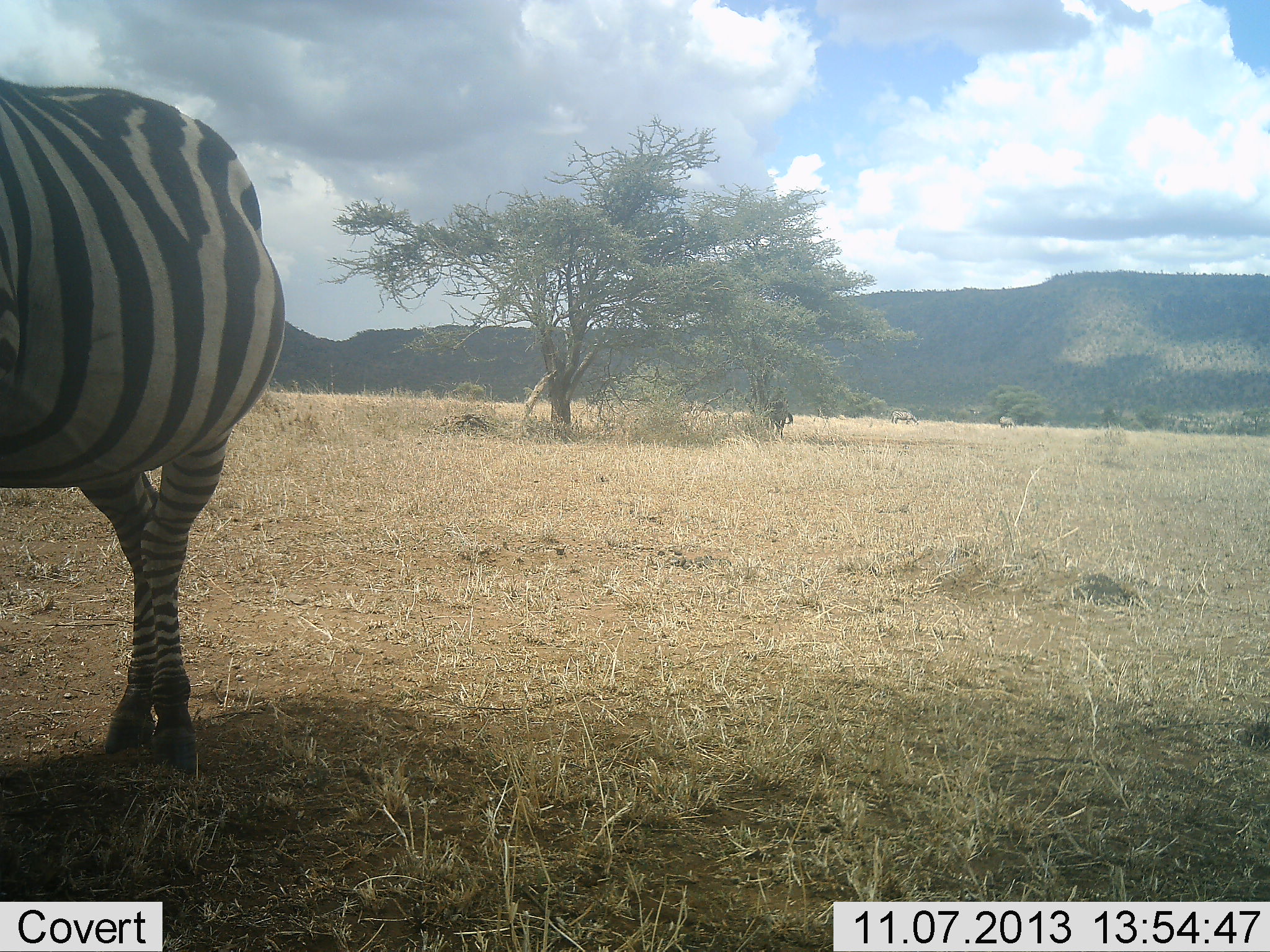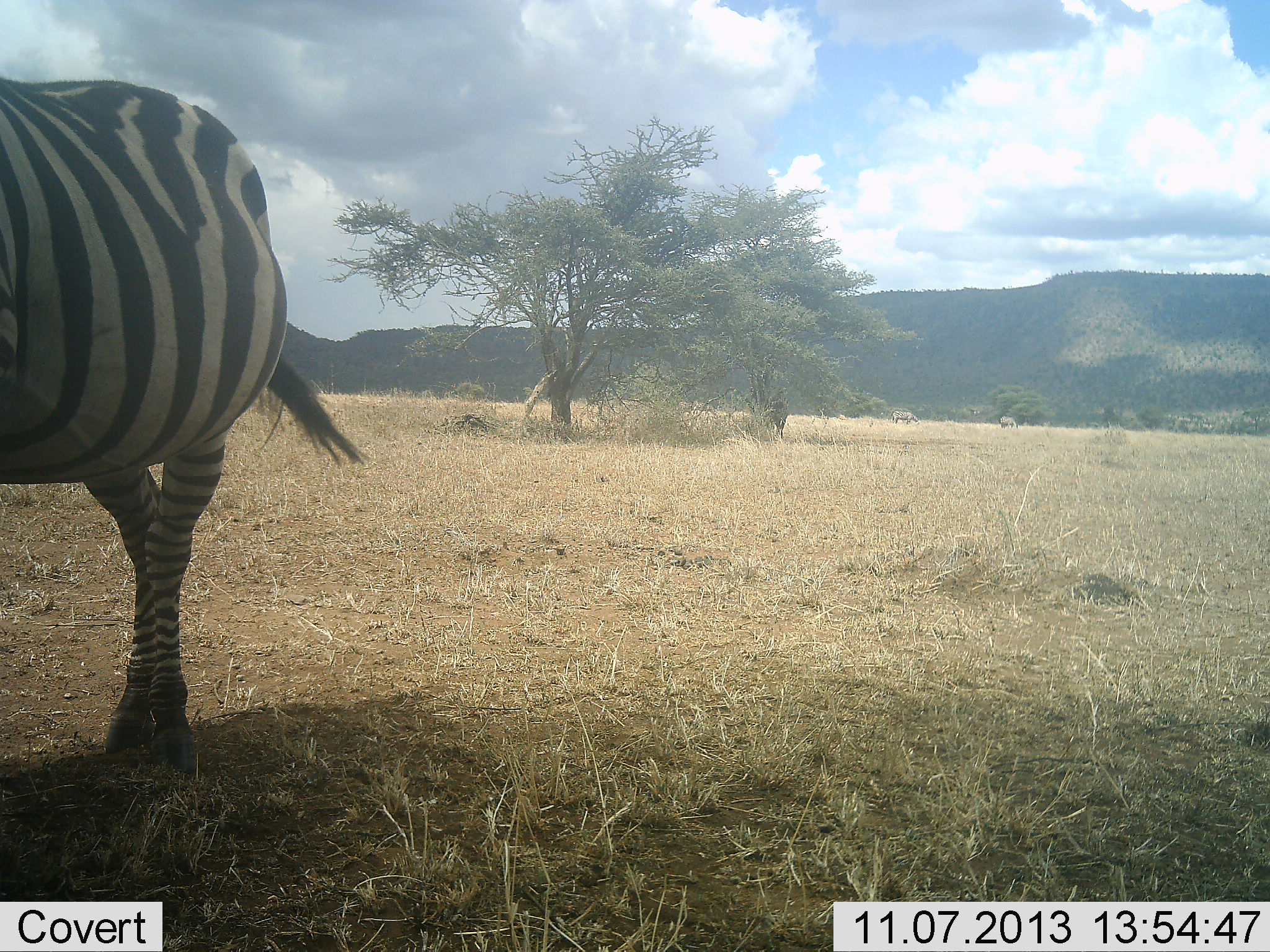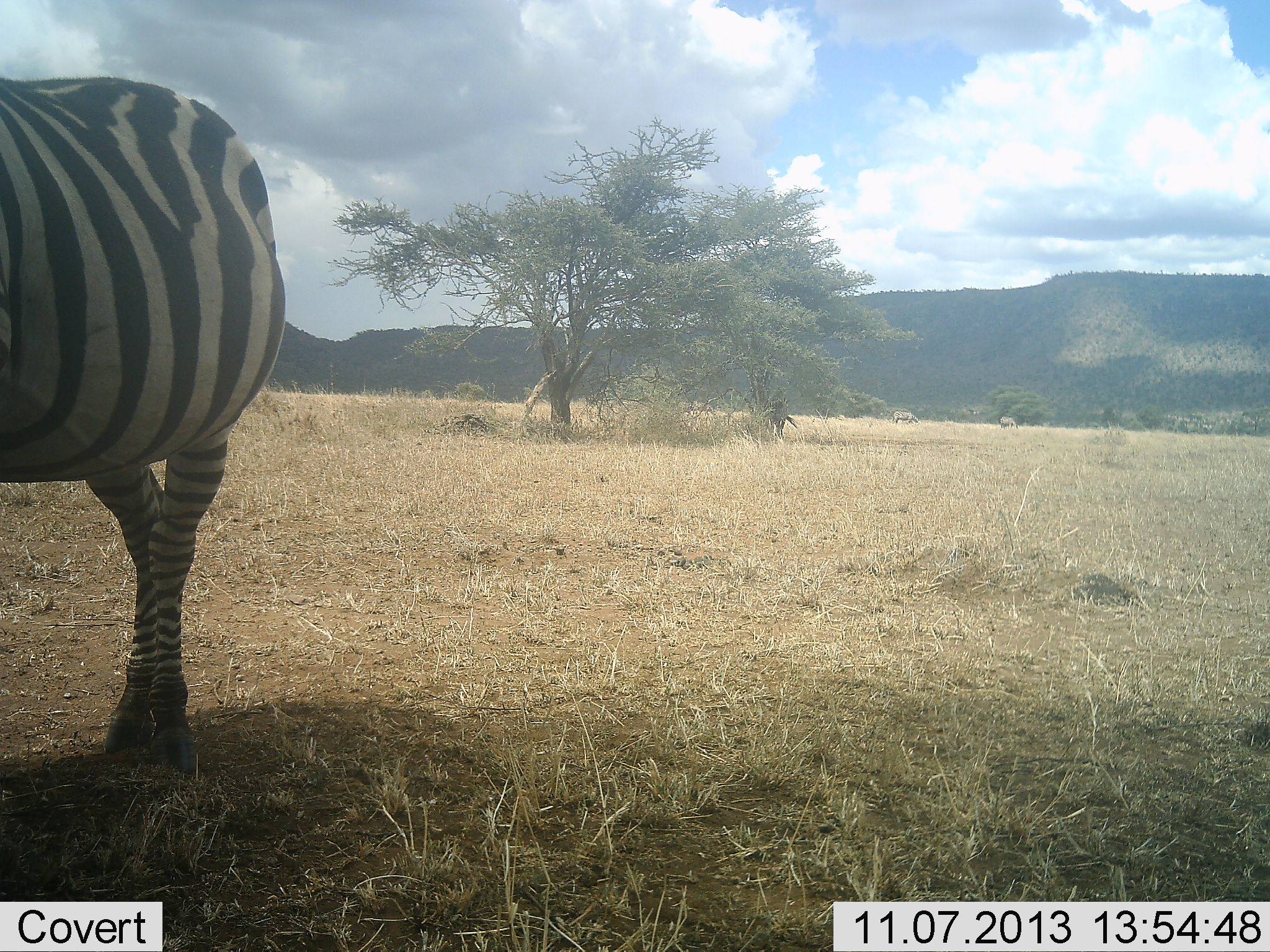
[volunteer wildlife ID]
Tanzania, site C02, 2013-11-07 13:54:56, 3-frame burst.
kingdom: Animalia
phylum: Chordata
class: Mammalia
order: Perissodactyla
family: Equidae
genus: Equus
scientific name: Equus quagga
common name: plains zebra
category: zebra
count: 1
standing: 93%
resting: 4%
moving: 7%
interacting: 4%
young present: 0%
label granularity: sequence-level